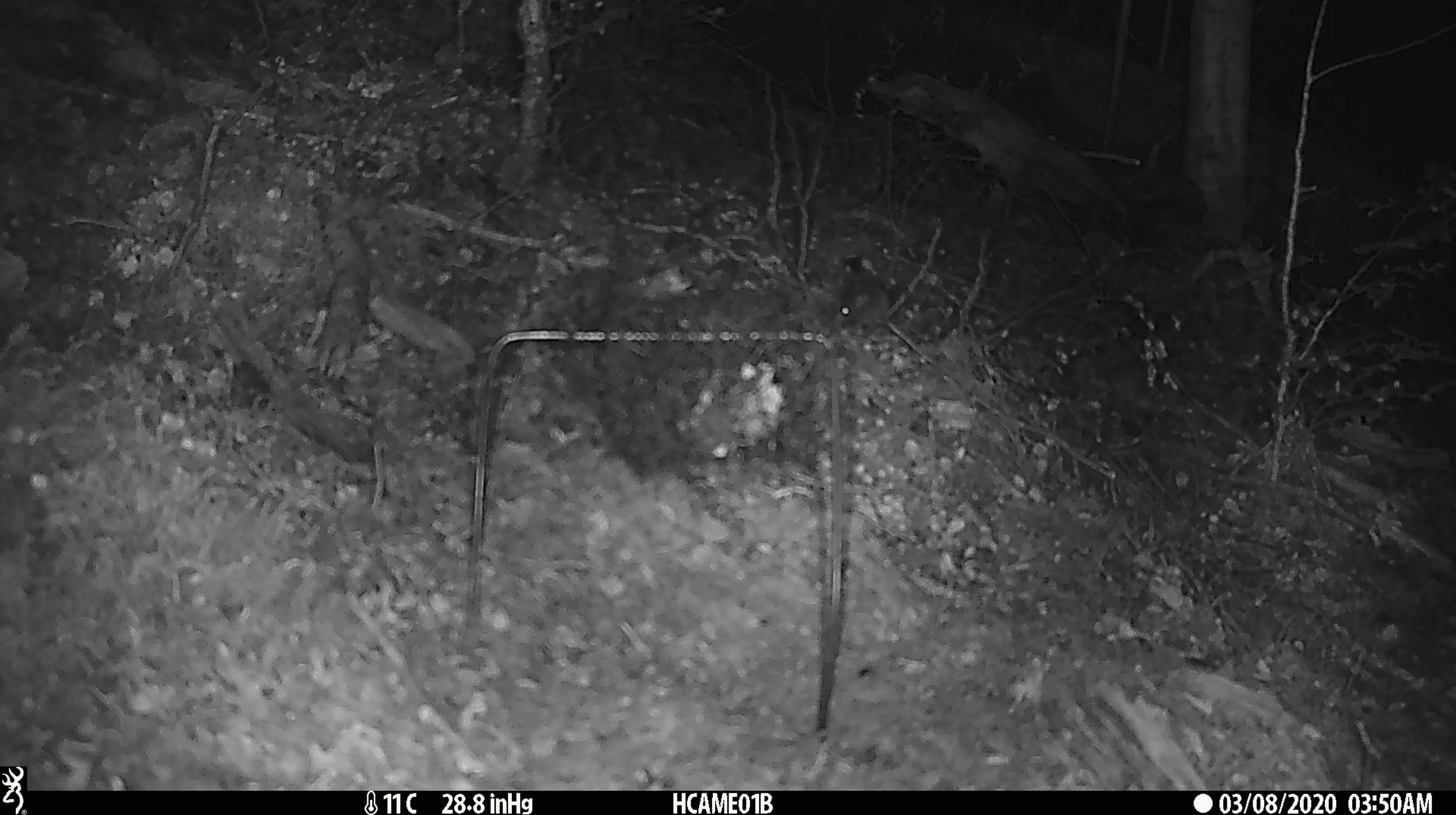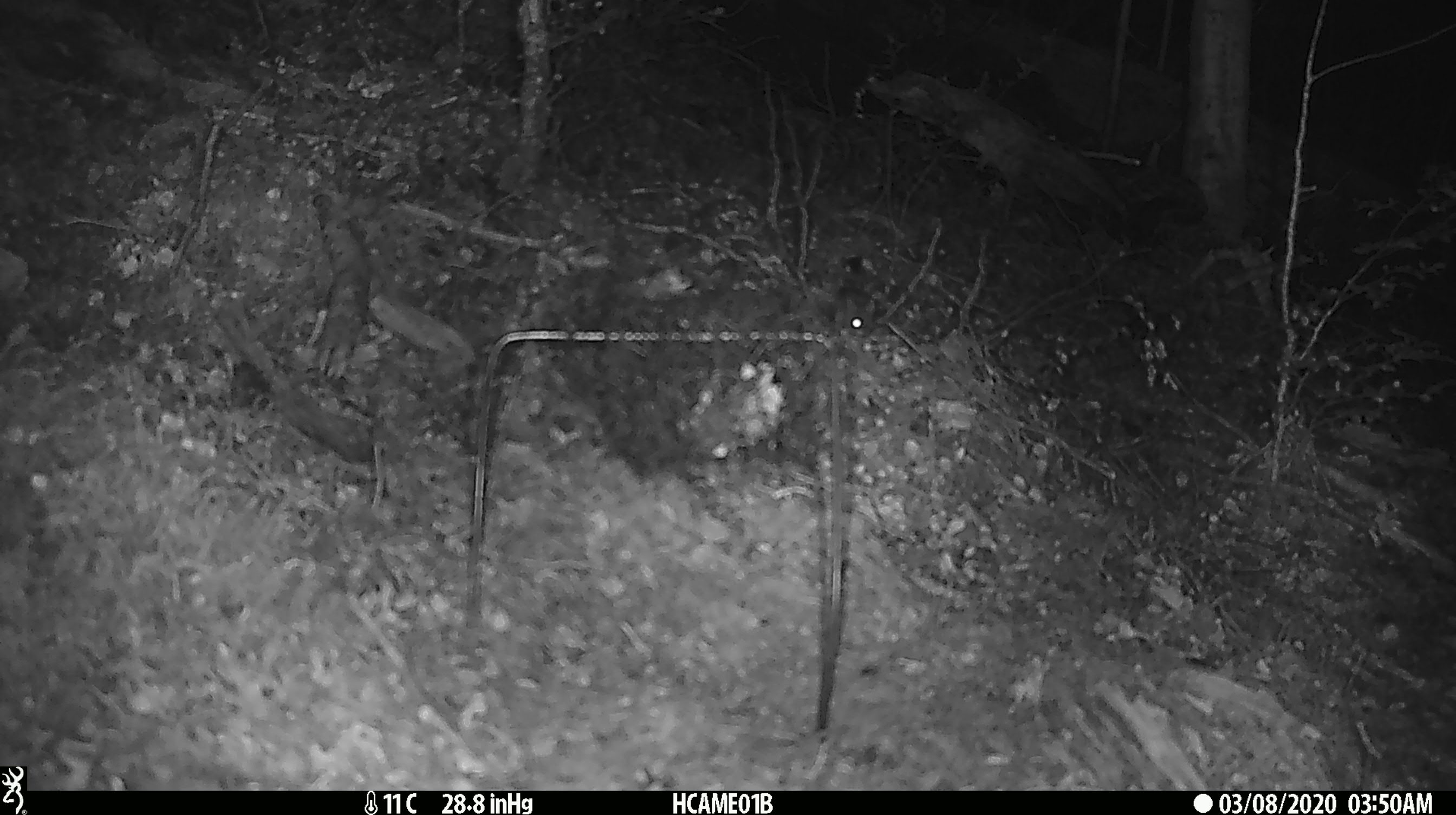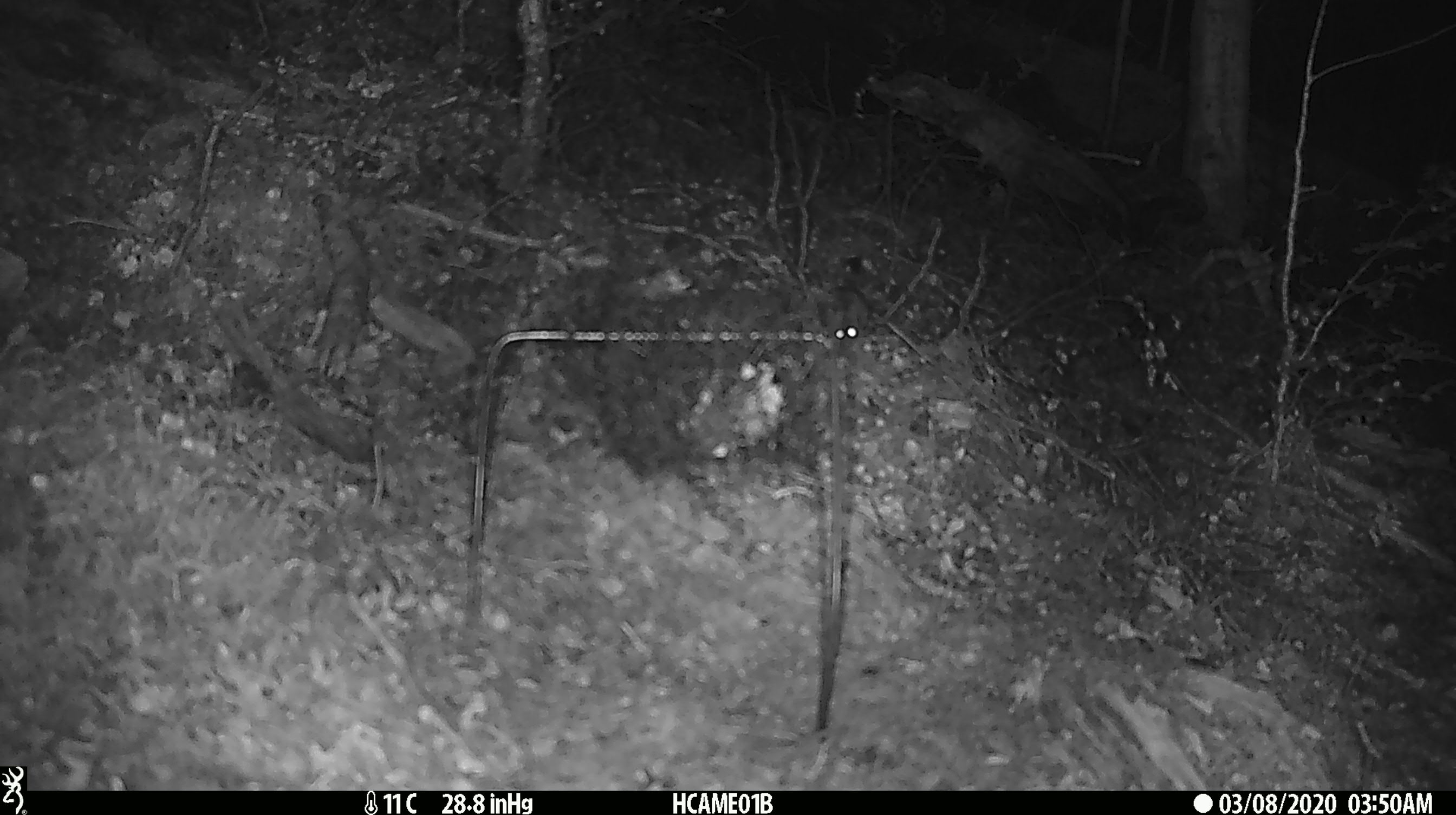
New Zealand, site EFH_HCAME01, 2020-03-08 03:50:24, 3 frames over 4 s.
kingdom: Animalia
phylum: Chordata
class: Mammalia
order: Rodentia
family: Muridae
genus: Mus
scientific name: Mus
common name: mouse